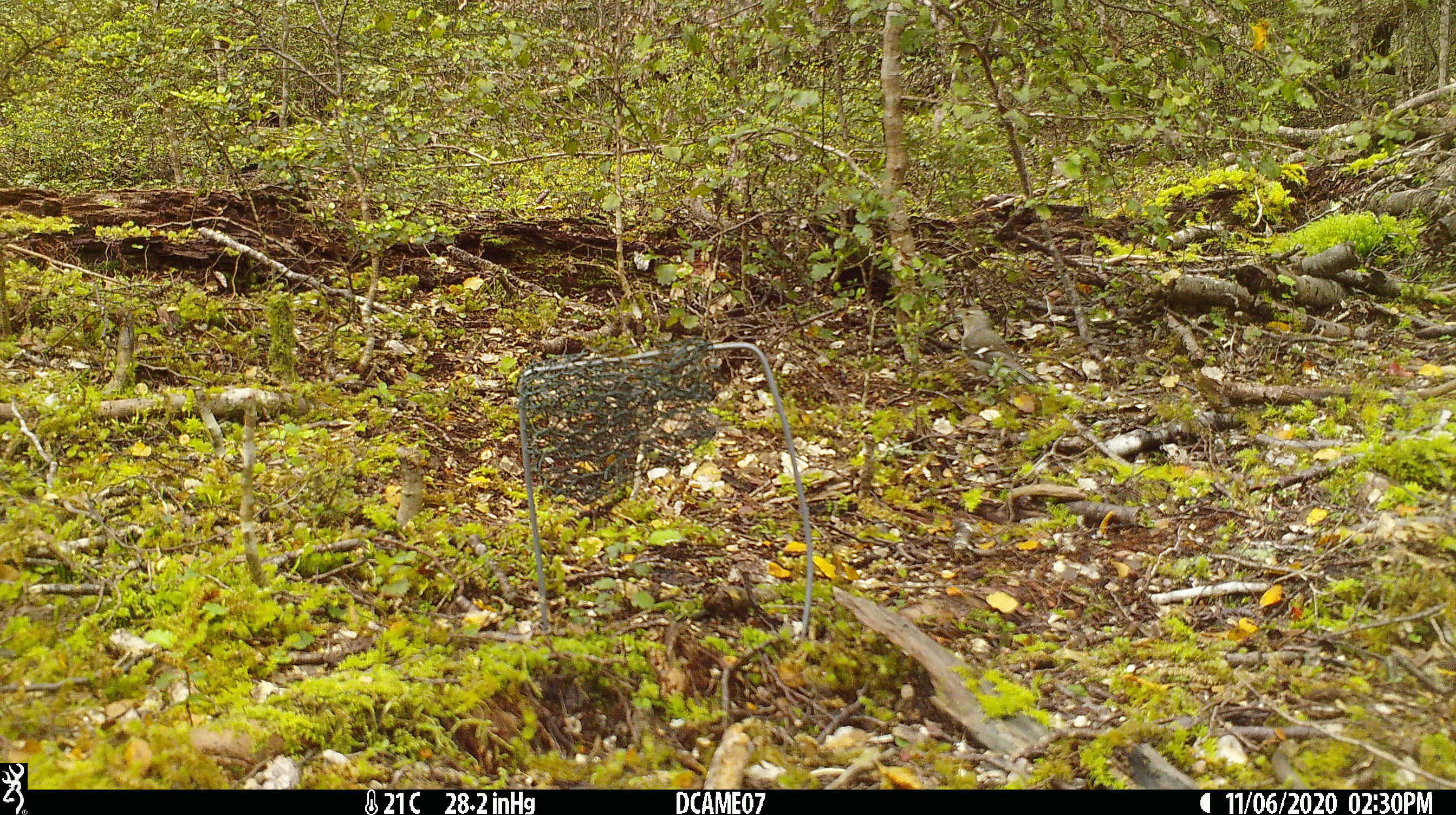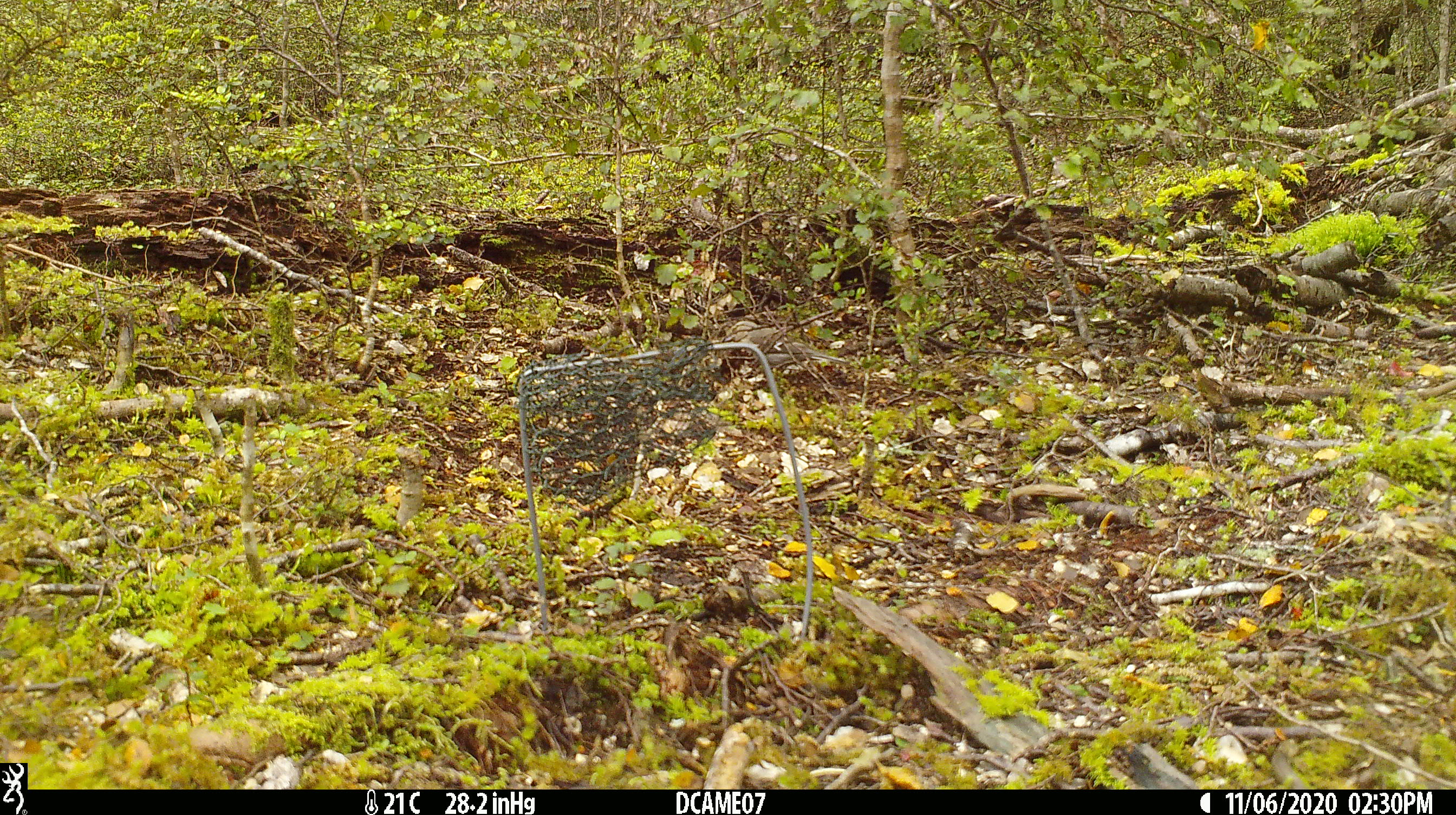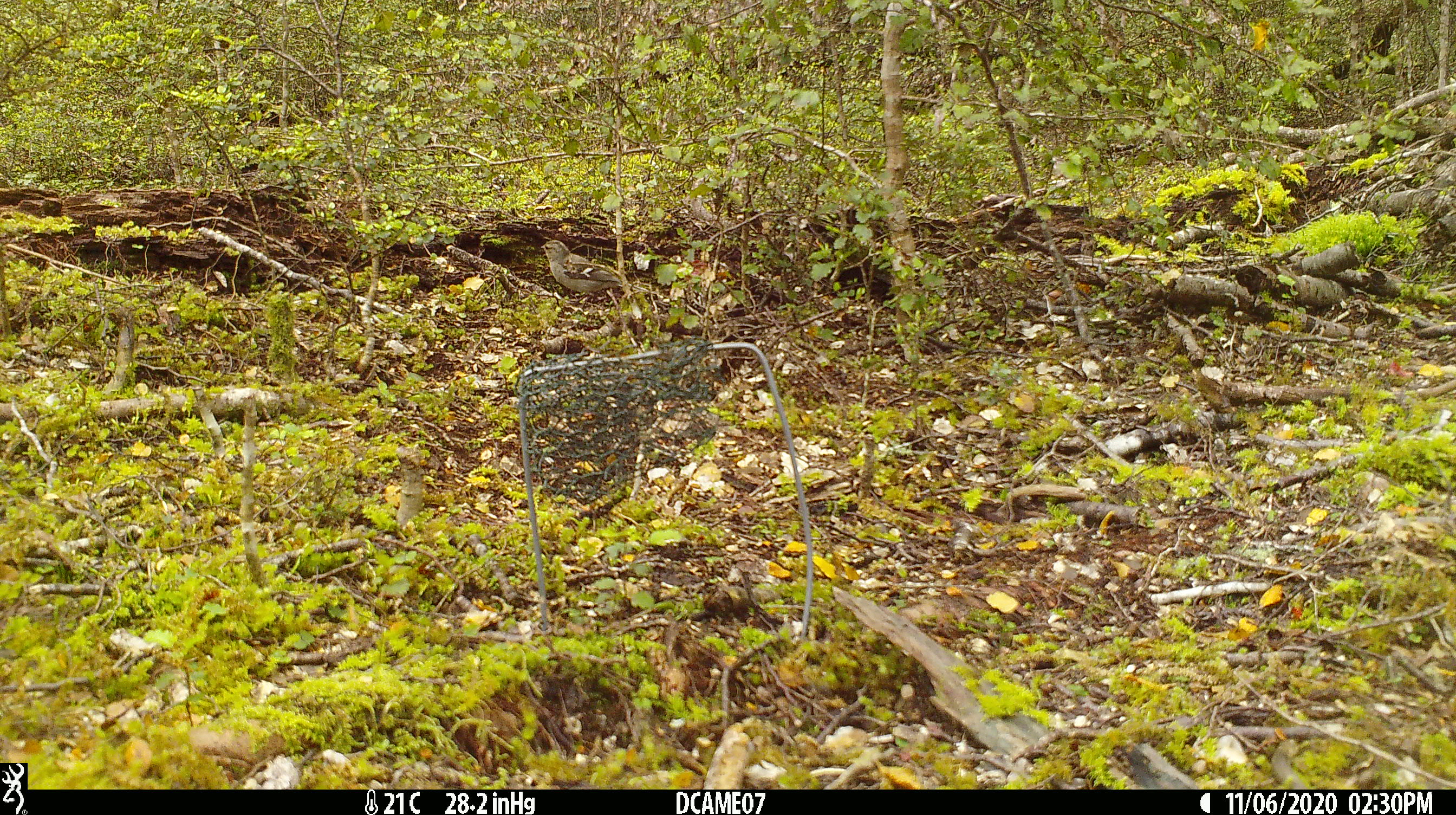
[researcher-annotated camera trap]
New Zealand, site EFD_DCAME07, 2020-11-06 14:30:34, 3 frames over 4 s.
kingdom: Animalia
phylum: Chordata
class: Aves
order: Passeriformes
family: Fringillidae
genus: Fringilla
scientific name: Fringilla coelebs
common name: common chaffinch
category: chaffinch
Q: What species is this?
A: Chaffinch (common chaffinch) (Fringilla coelebs).